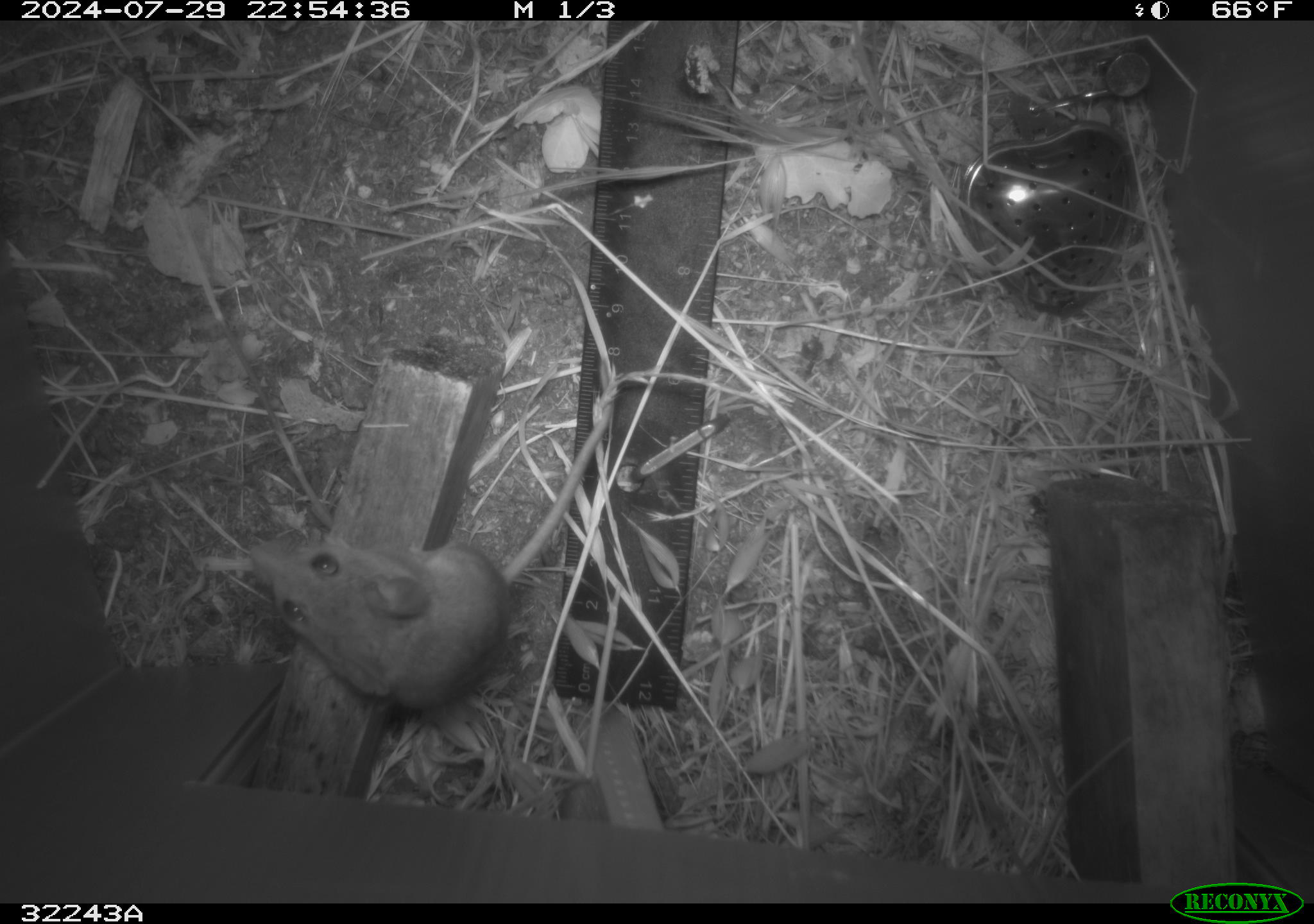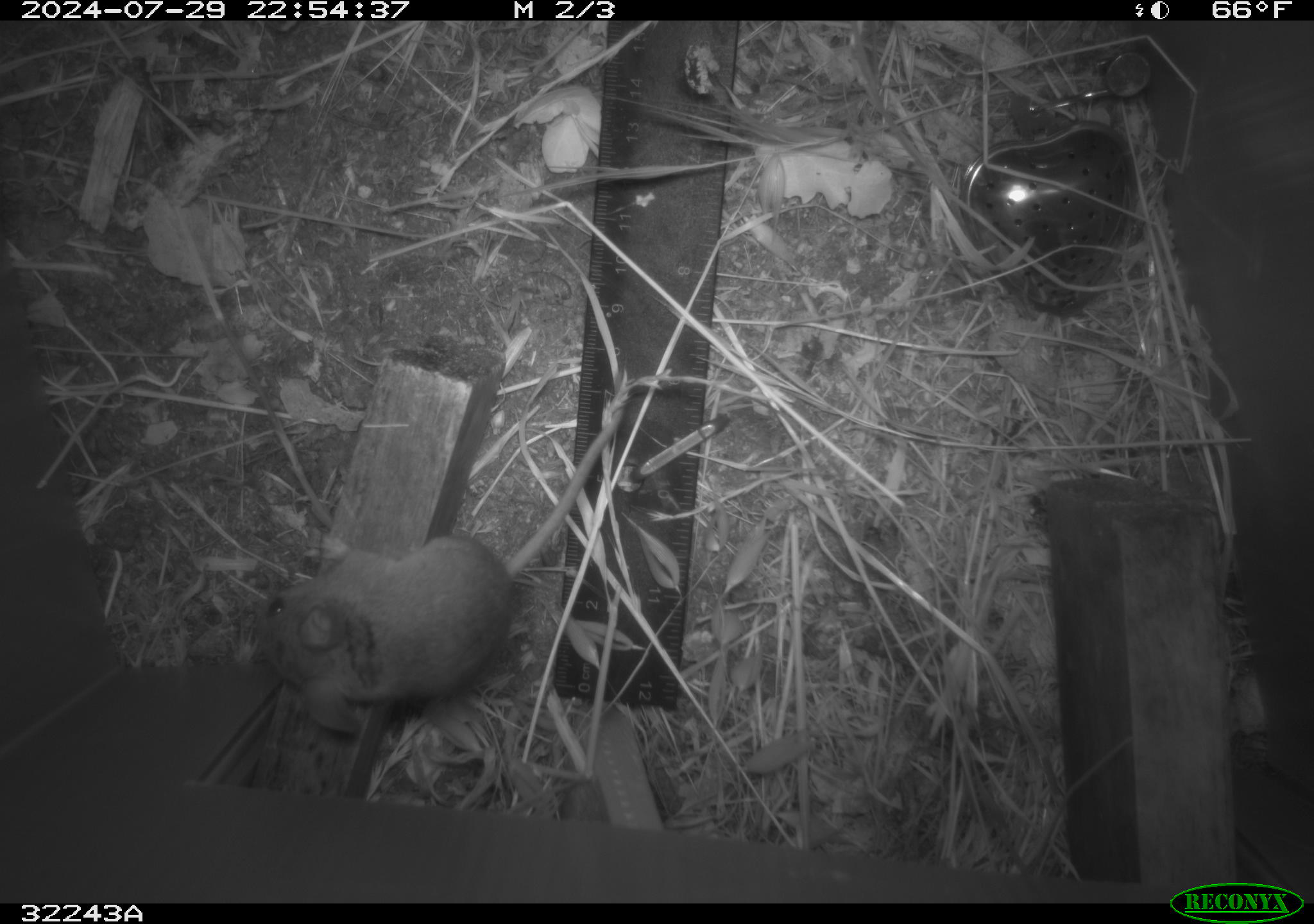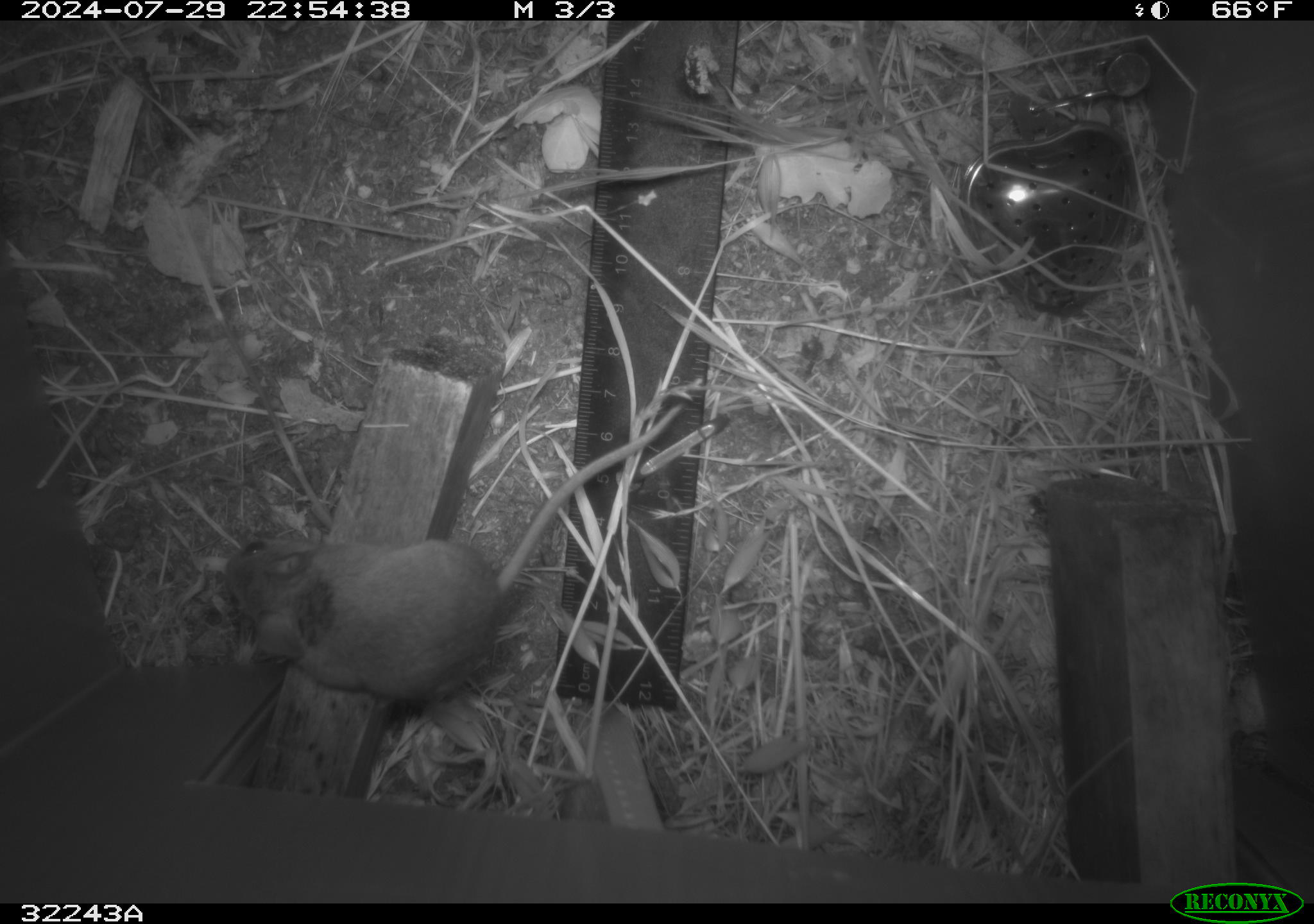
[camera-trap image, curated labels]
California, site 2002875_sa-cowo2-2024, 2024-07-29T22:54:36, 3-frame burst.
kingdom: Animalia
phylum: Chordata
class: Mammalia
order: Rodentia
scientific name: Rodentia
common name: rodent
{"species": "rodent (Rodentia)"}